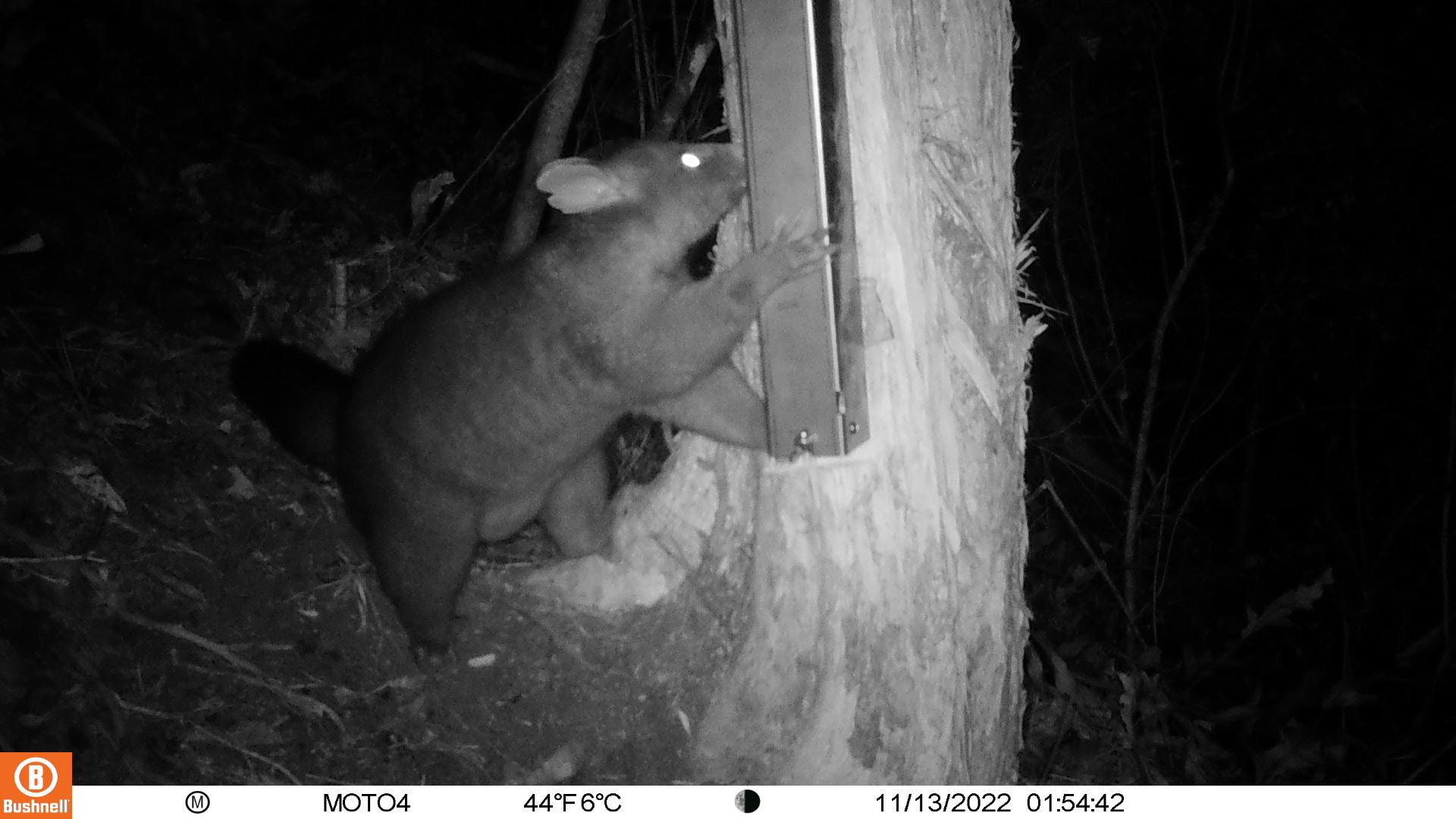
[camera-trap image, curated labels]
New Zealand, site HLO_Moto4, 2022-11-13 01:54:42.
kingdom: Animalia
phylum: Chordata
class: Mammalia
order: Diprotodontia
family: Phalangeridae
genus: Trichosurus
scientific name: Trichosurus vulpecula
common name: common brushtail possum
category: possum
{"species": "possum (common brushtail possum) (Trichosurus vulpecula)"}